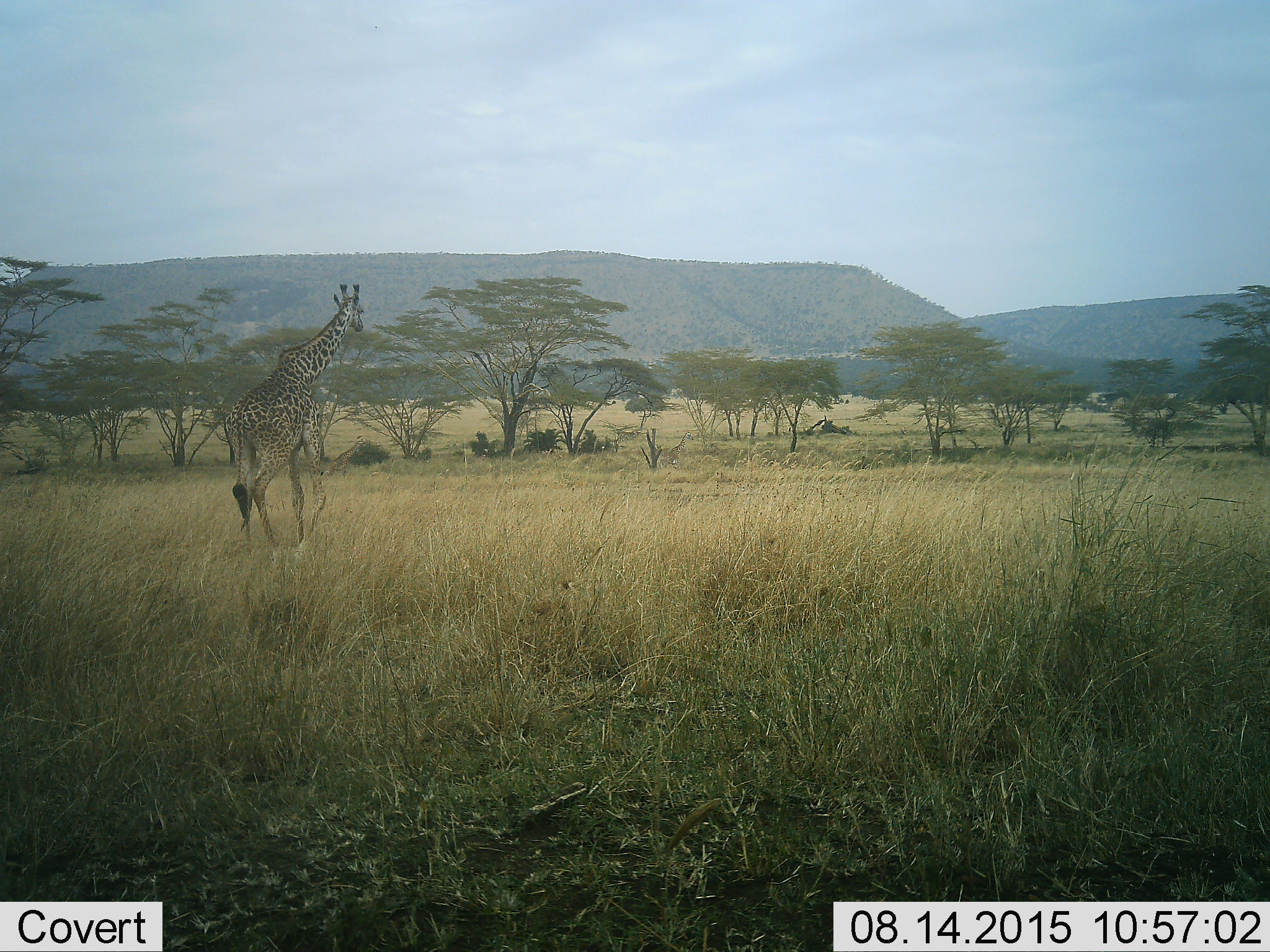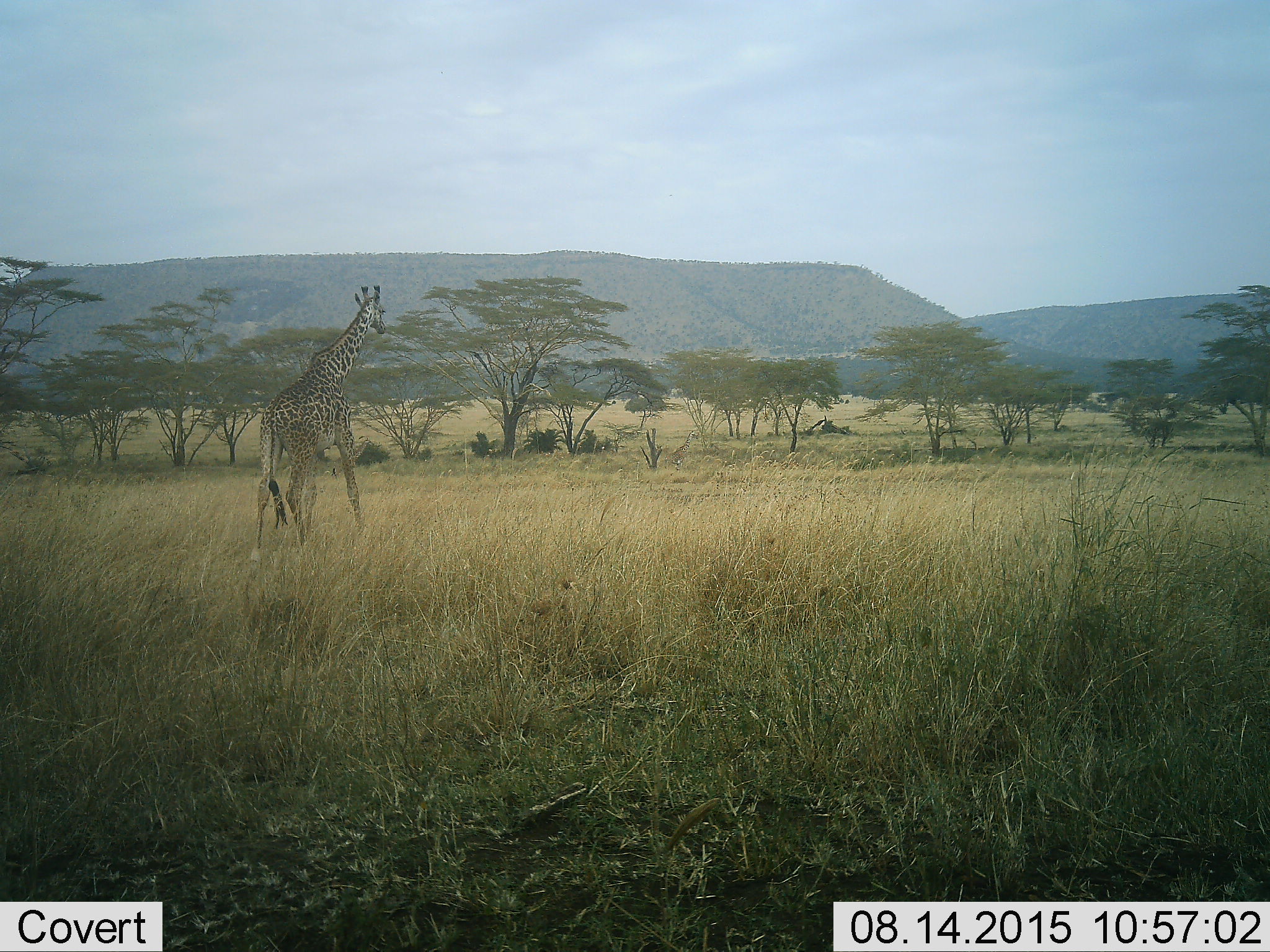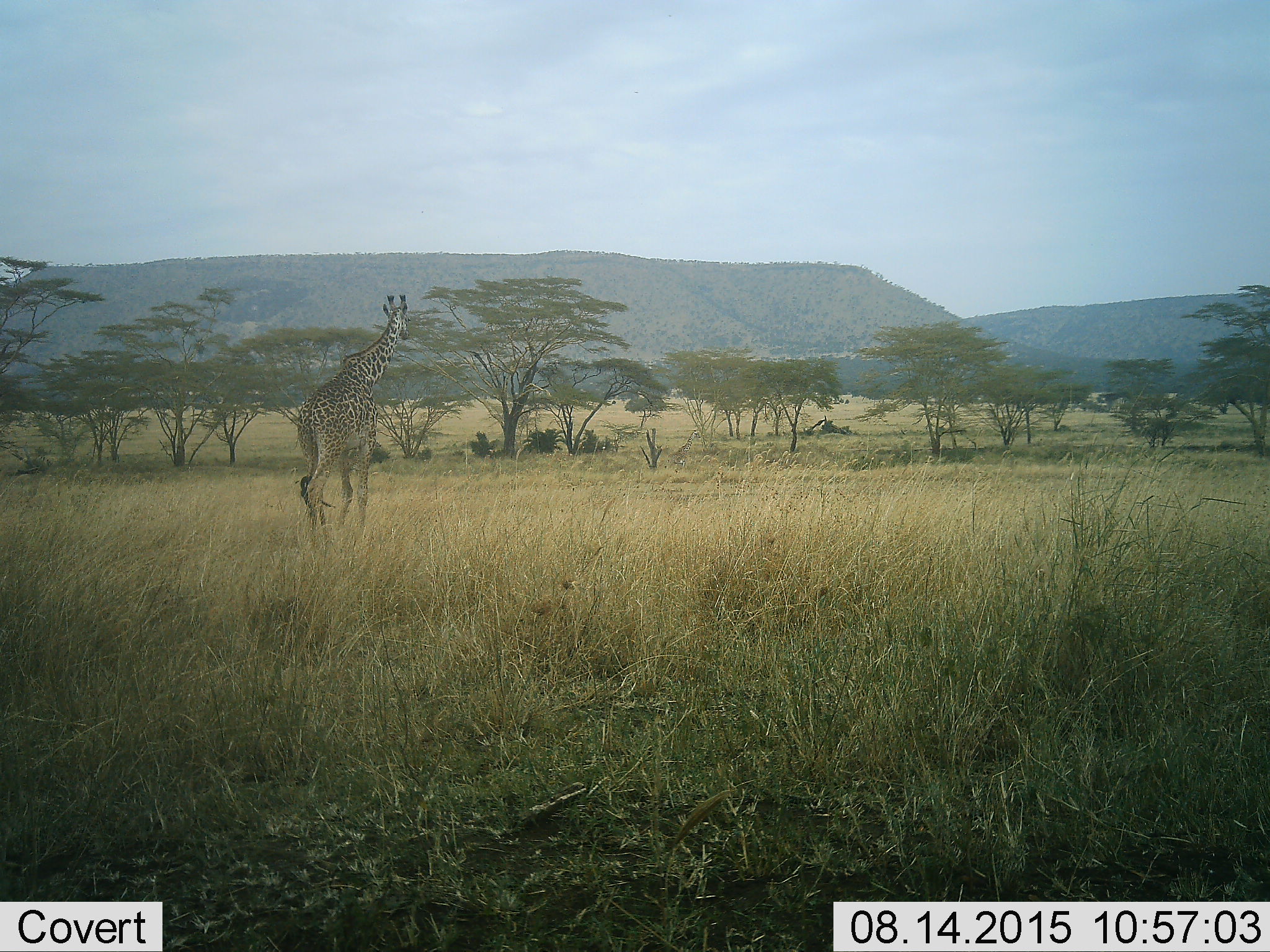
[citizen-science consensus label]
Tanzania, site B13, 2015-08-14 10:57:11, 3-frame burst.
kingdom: Animalia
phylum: Chordata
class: Mammalia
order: Artiodactyla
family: Giraffidae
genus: Giraffa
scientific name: Giraffa camelopardalis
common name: giraffe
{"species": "giraffe (Giraffa camelopardalis)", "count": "1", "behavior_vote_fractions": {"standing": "11%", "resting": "0%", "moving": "89%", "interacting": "0%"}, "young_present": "11%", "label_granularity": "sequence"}